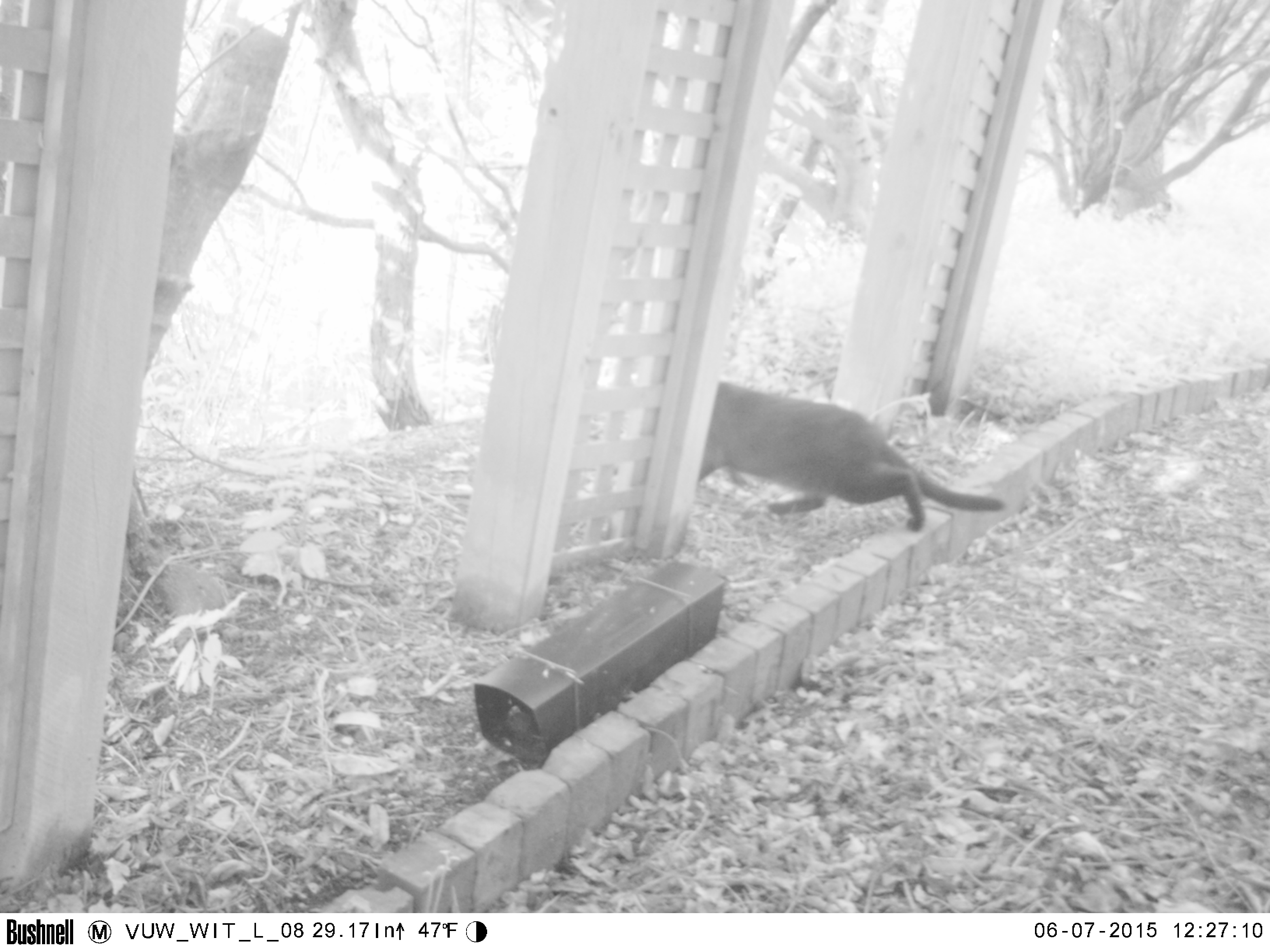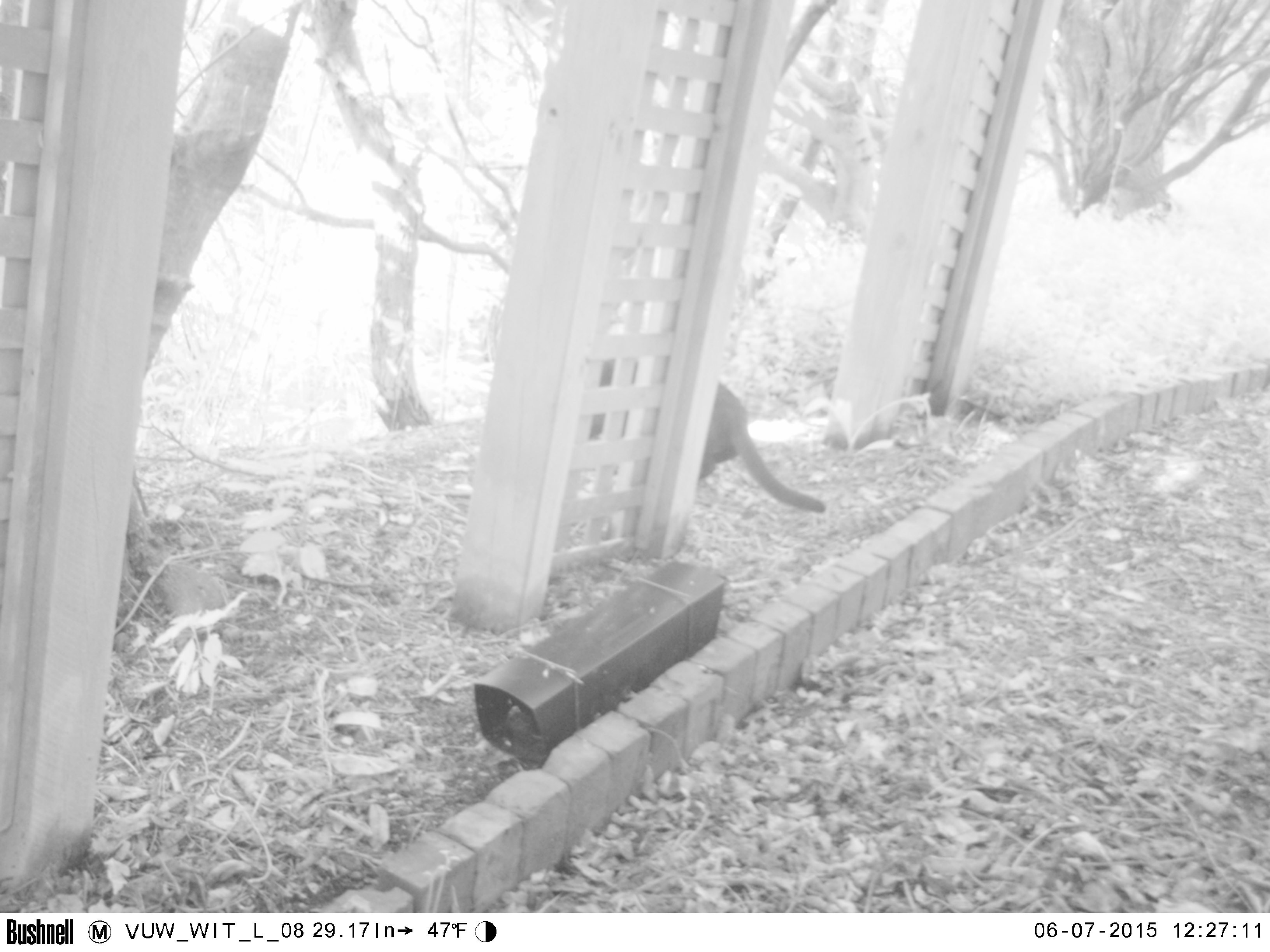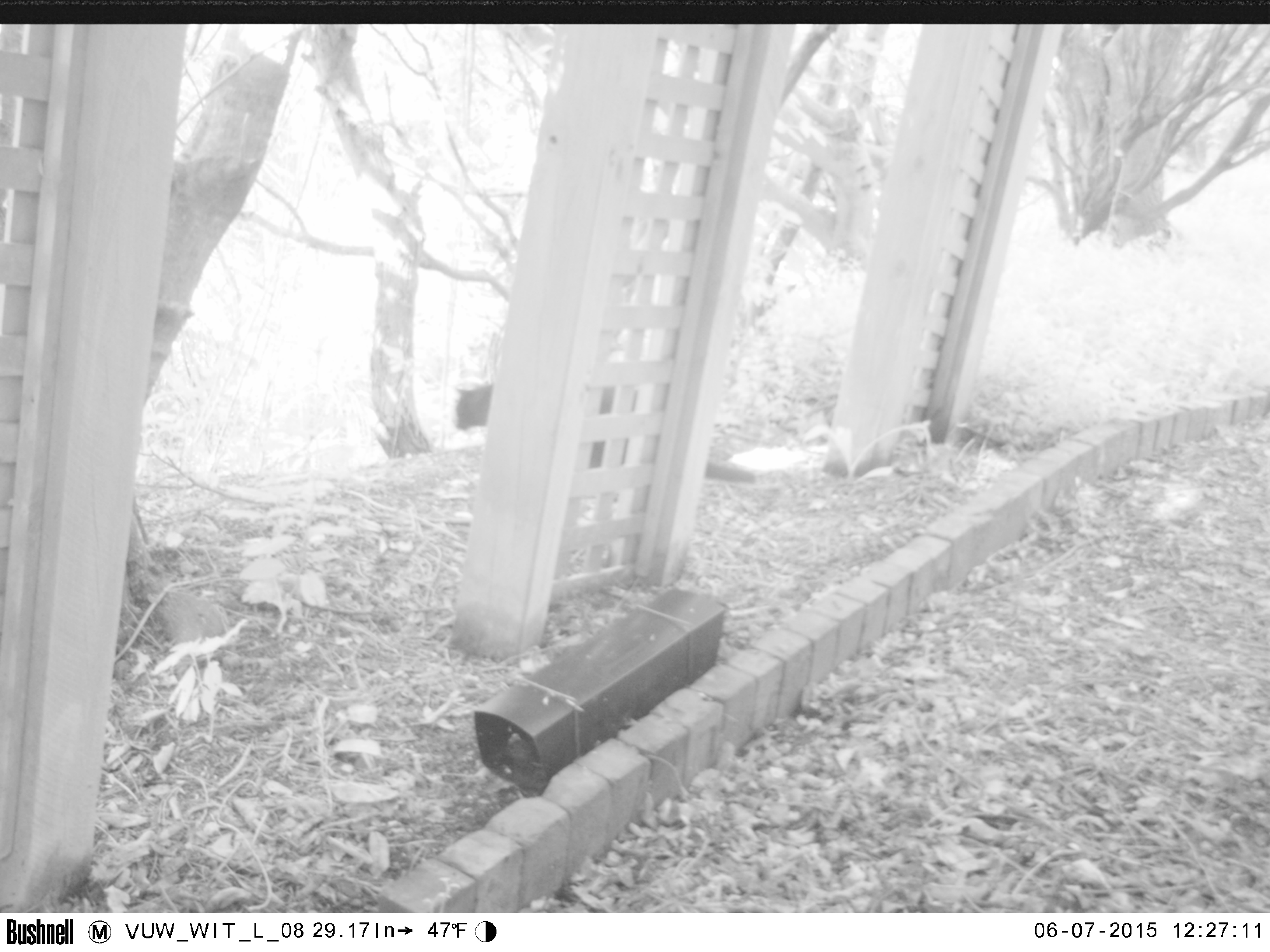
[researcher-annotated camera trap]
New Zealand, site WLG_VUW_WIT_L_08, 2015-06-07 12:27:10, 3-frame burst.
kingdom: Animalia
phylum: Chordata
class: Mammalia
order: Carnivora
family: Felidae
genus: Felis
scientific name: Felis catus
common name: domestic cat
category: cat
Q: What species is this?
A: Cat (domestic cat) (Felis catus).